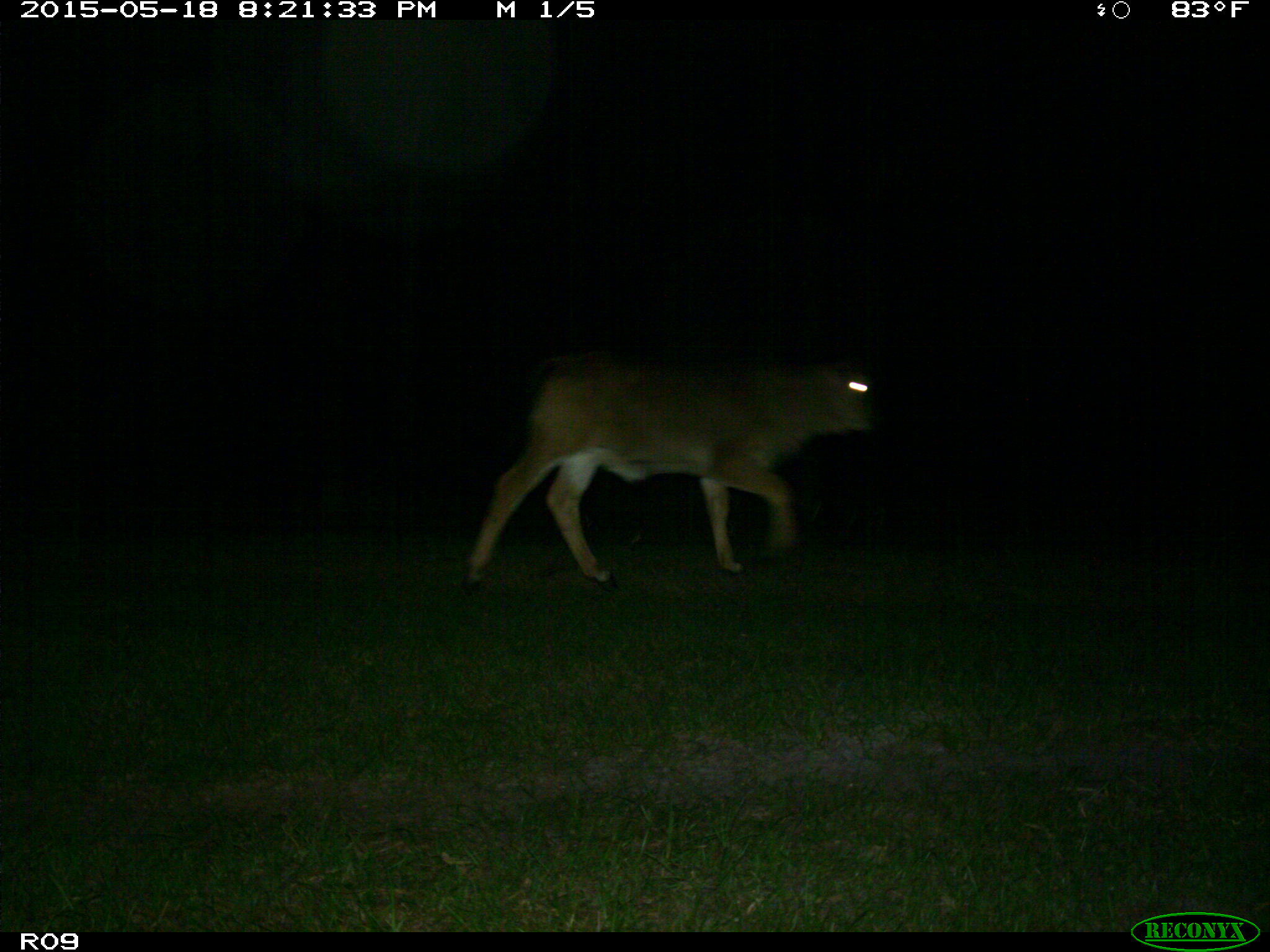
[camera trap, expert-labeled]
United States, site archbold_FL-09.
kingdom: Animalia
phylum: Chordata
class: Mammalia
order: Artiodactyla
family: Bovidae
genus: Bos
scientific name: Bos taurus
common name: domestic cow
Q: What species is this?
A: Bos taurus (domestic cow).